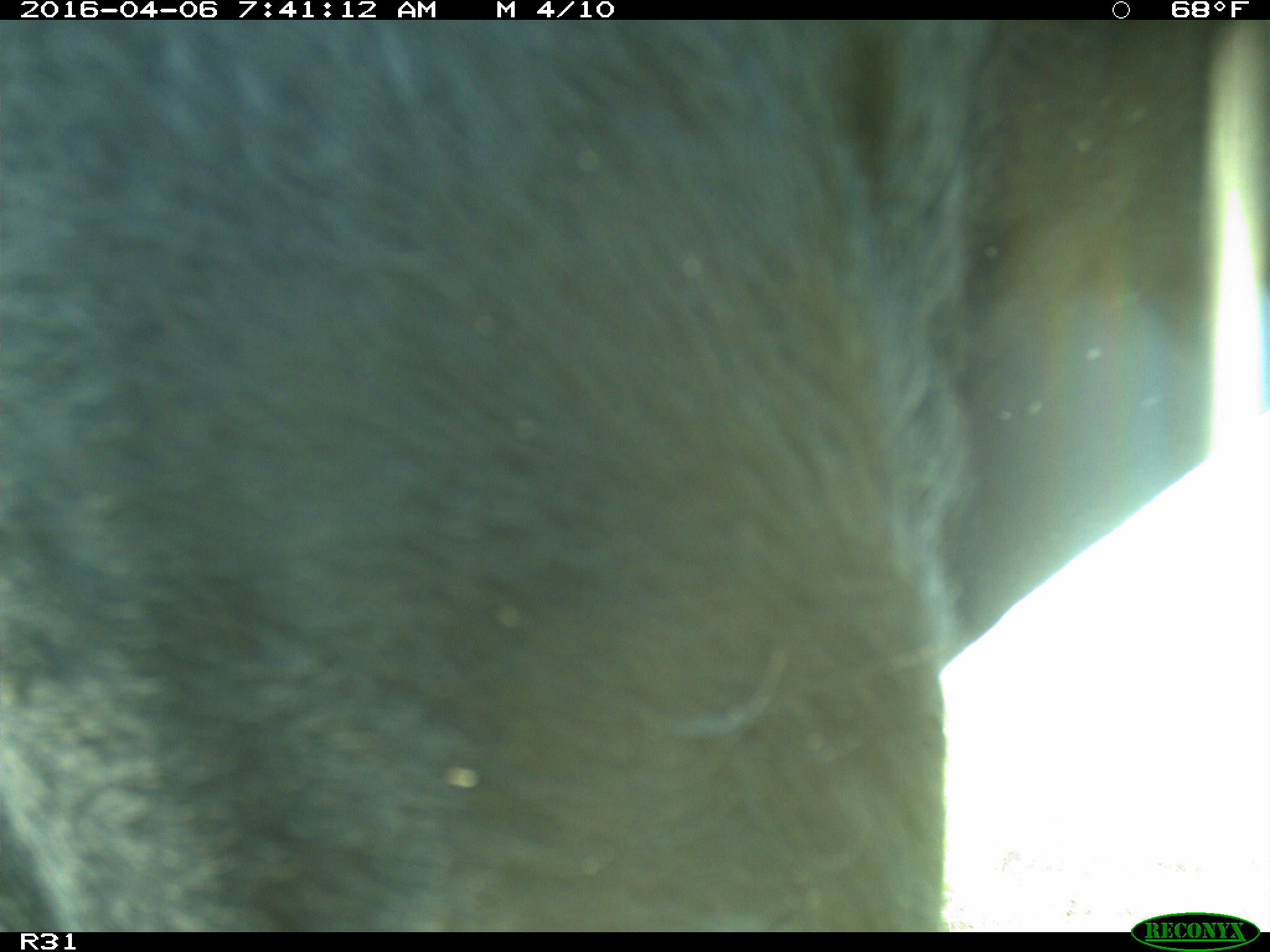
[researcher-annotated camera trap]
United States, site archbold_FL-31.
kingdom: Animalia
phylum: Chordata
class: Mammalia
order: Artiodactyla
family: Bovidae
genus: Bos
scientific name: Bos taurus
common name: domestic cow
Bos taurus (domestic cow).